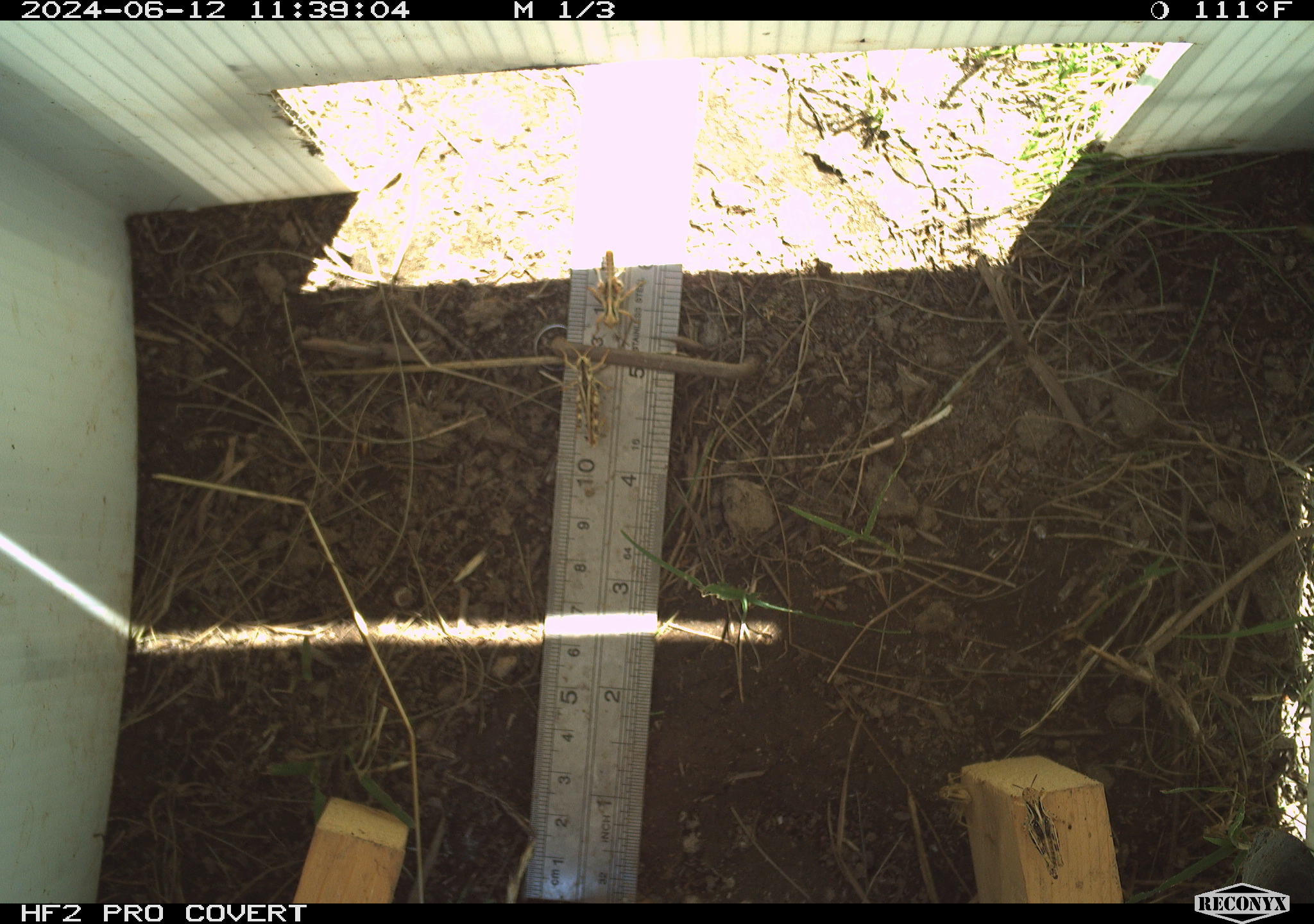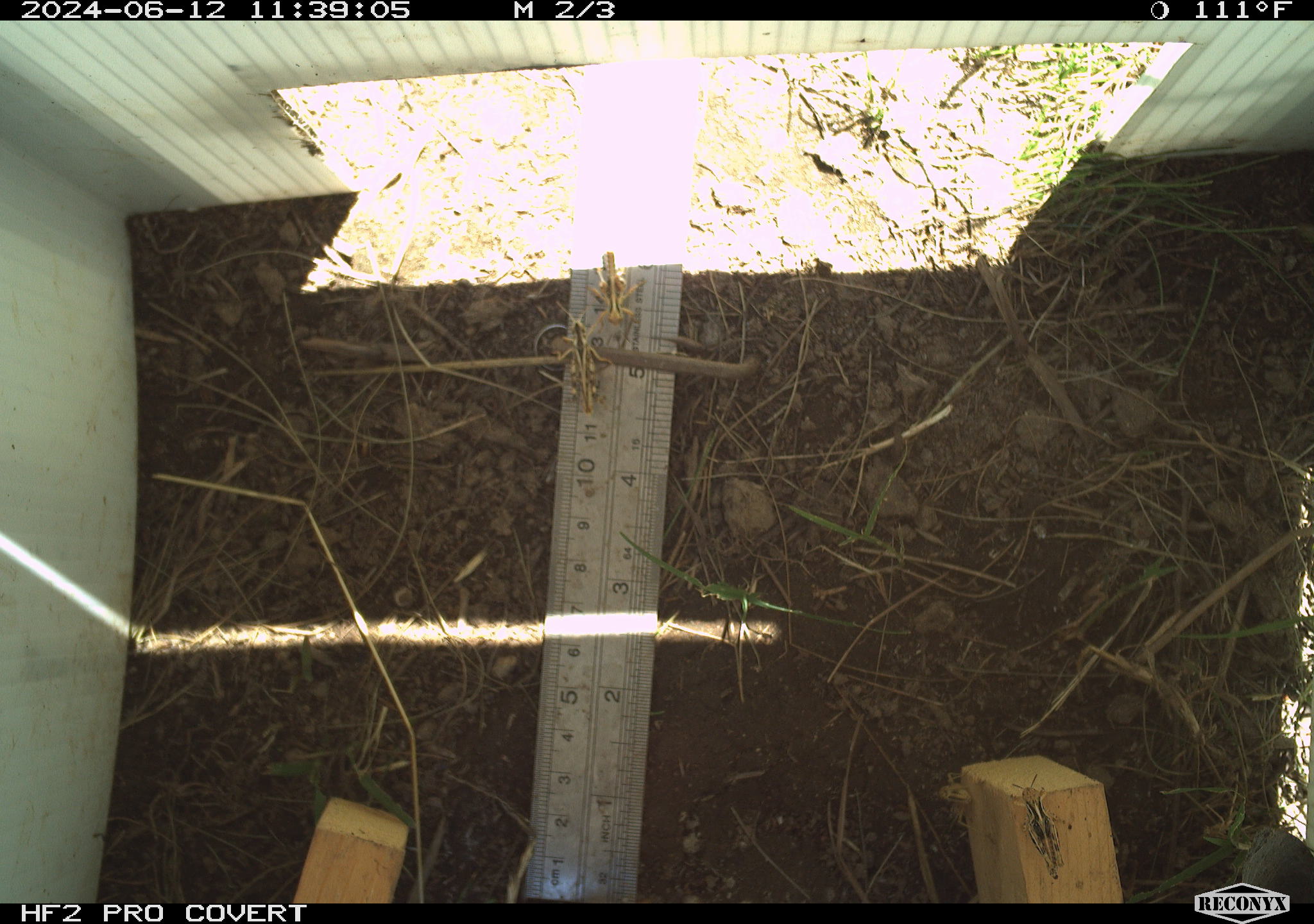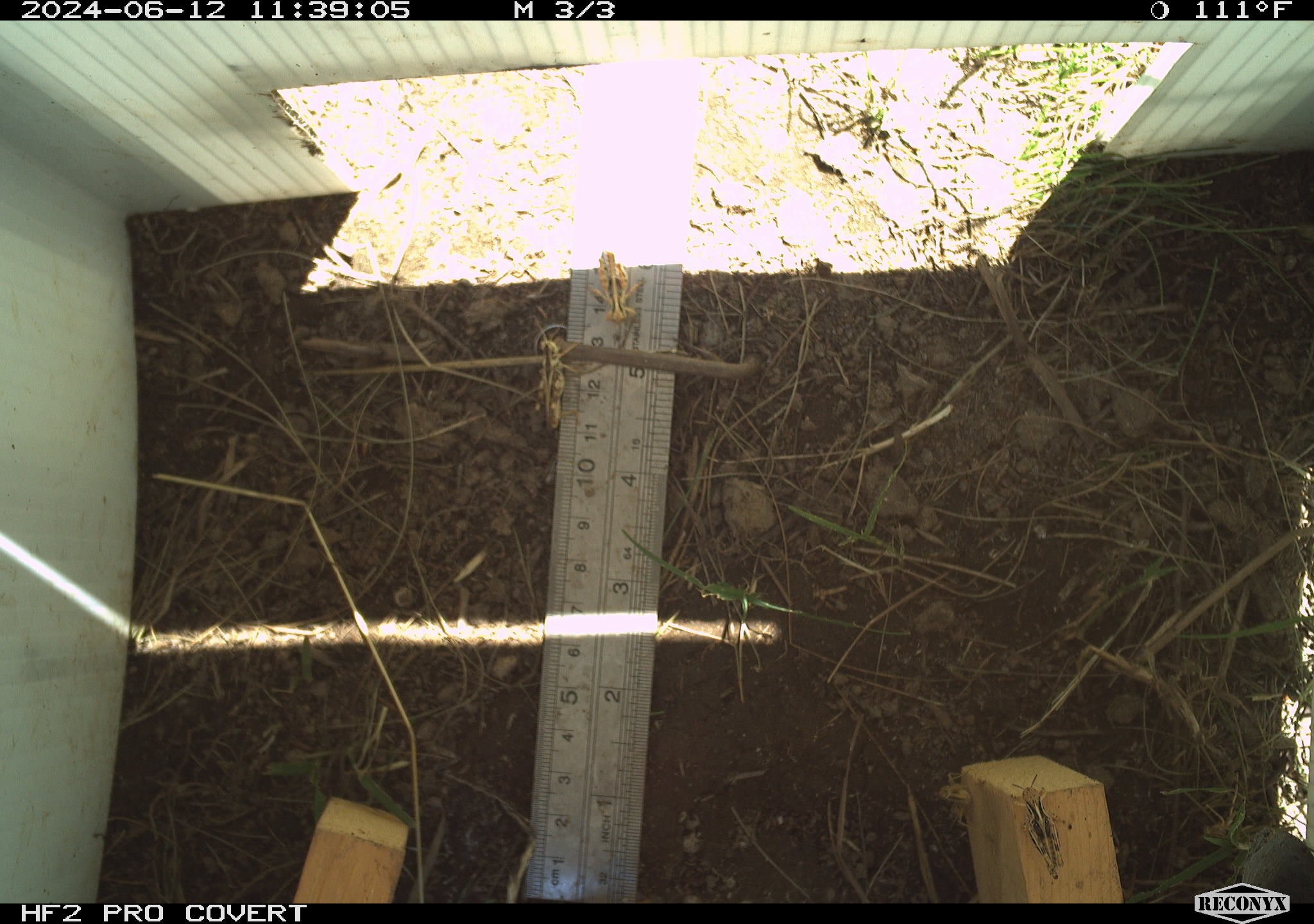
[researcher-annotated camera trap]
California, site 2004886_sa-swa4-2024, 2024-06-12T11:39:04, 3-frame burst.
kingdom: Animalia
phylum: Arthropoda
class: Insecta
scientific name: Insecta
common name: insect